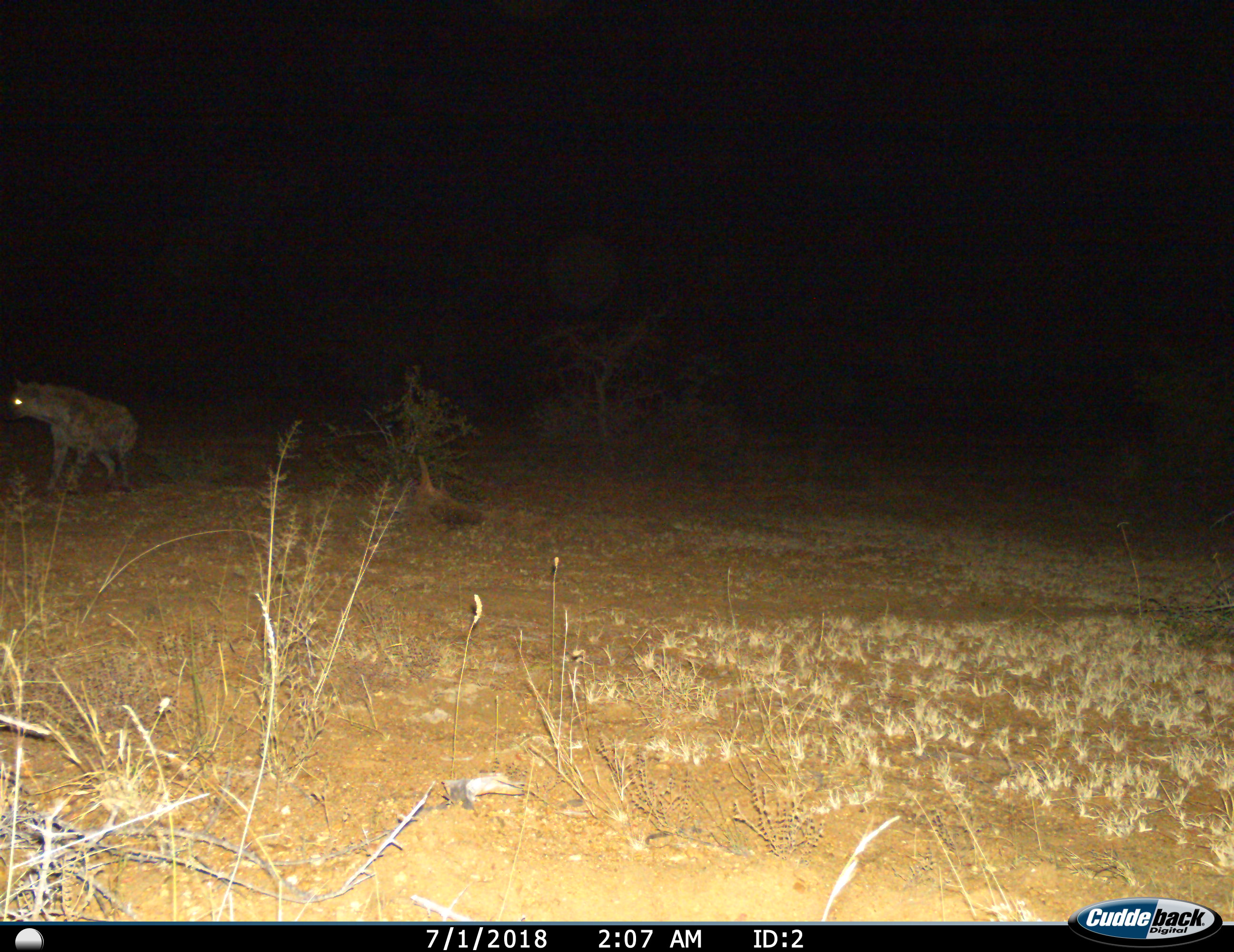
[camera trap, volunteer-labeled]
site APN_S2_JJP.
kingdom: Animalia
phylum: Chordata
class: Mammalia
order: Carnivora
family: Hyaenidae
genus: Crocuta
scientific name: Crocuta crocuta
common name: spotted hyena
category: hyenaspotted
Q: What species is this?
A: Hyenaspotted (spotted hyena) (Crocuta crocuta).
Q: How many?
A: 1.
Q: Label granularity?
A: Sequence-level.